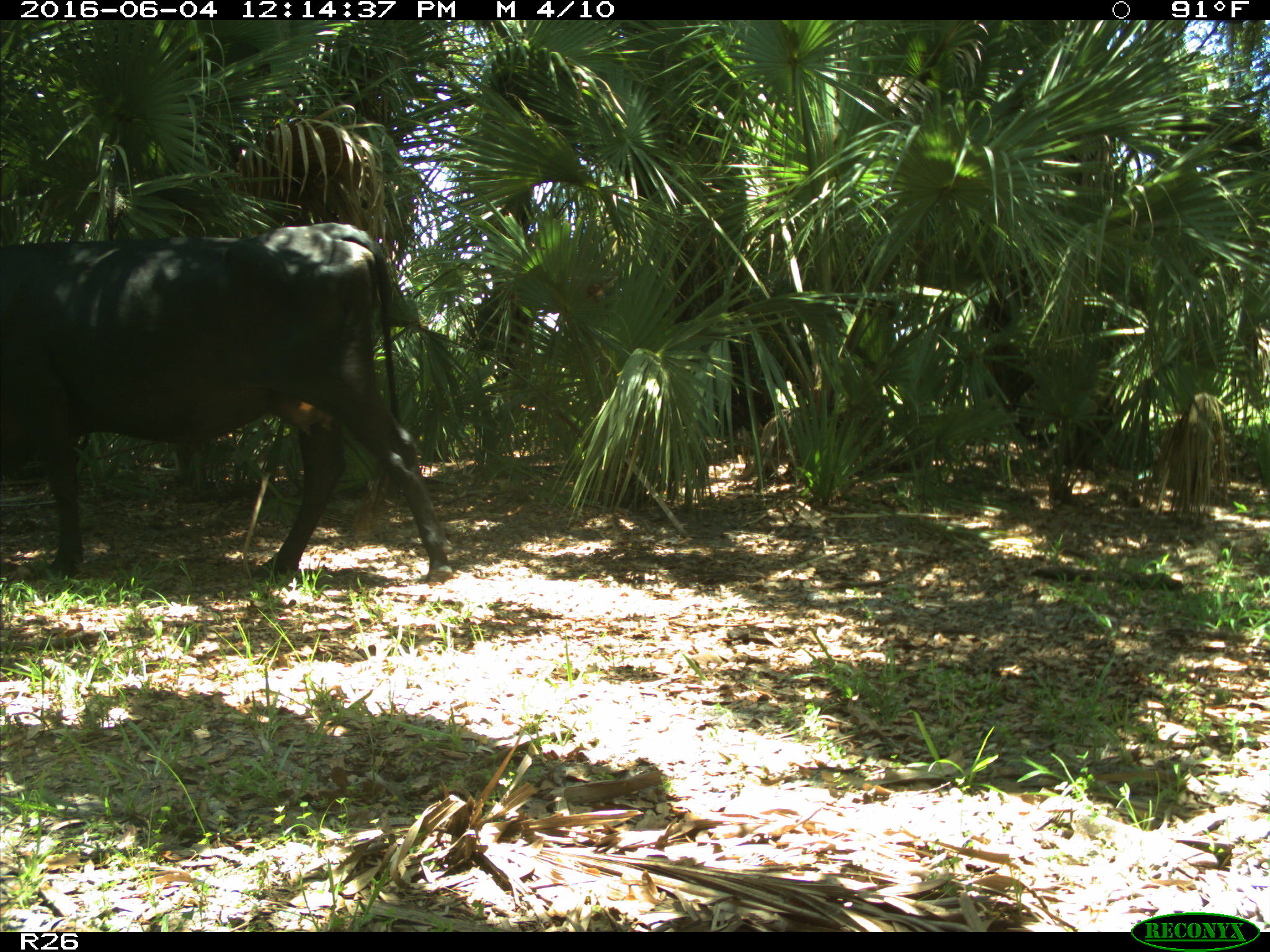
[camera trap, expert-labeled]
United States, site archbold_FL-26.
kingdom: Animalia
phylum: Chordata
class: Mammalia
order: Artiodactyla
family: Bovidae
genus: Bos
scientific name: Bos taurus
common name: domestic cow